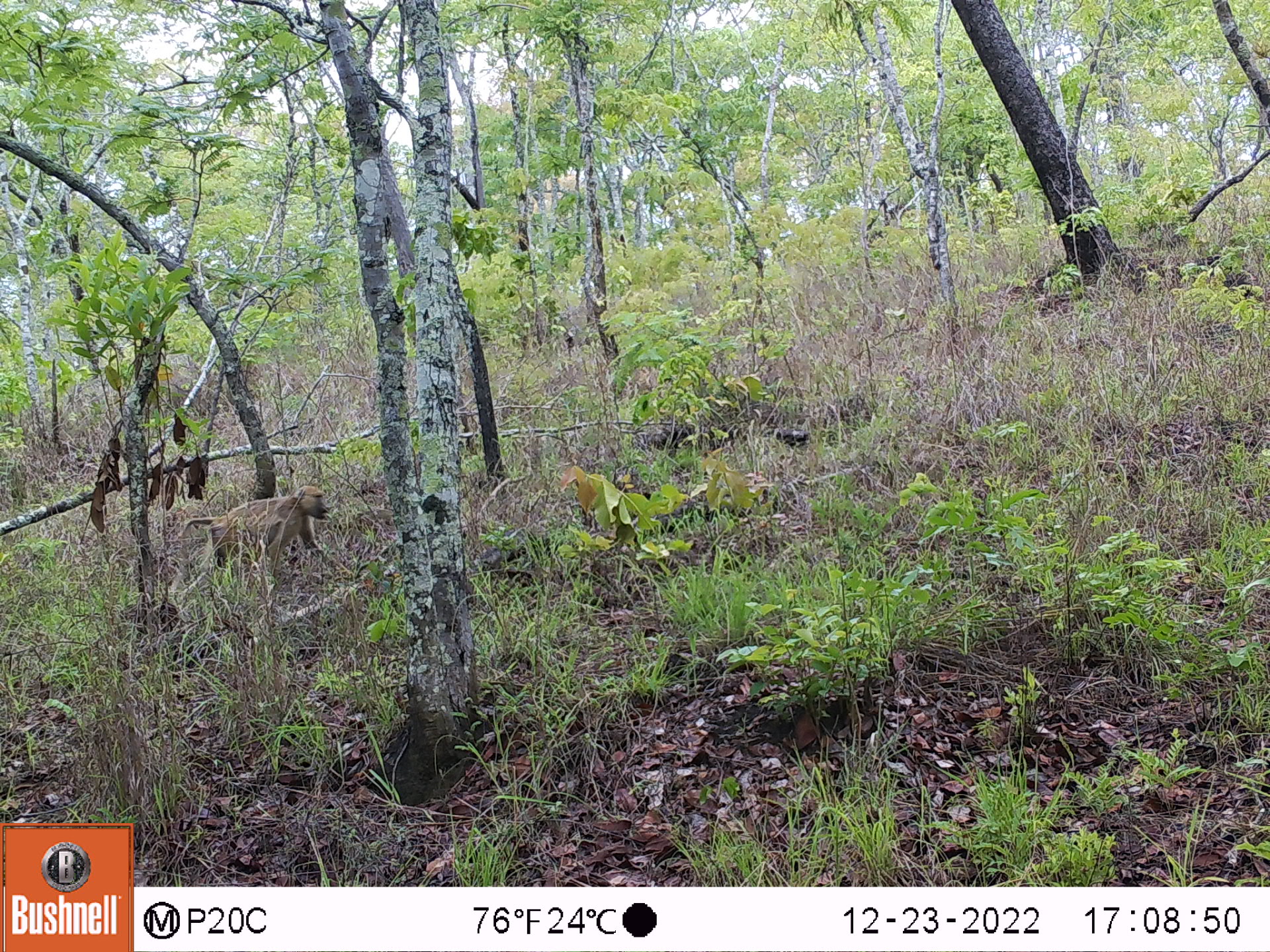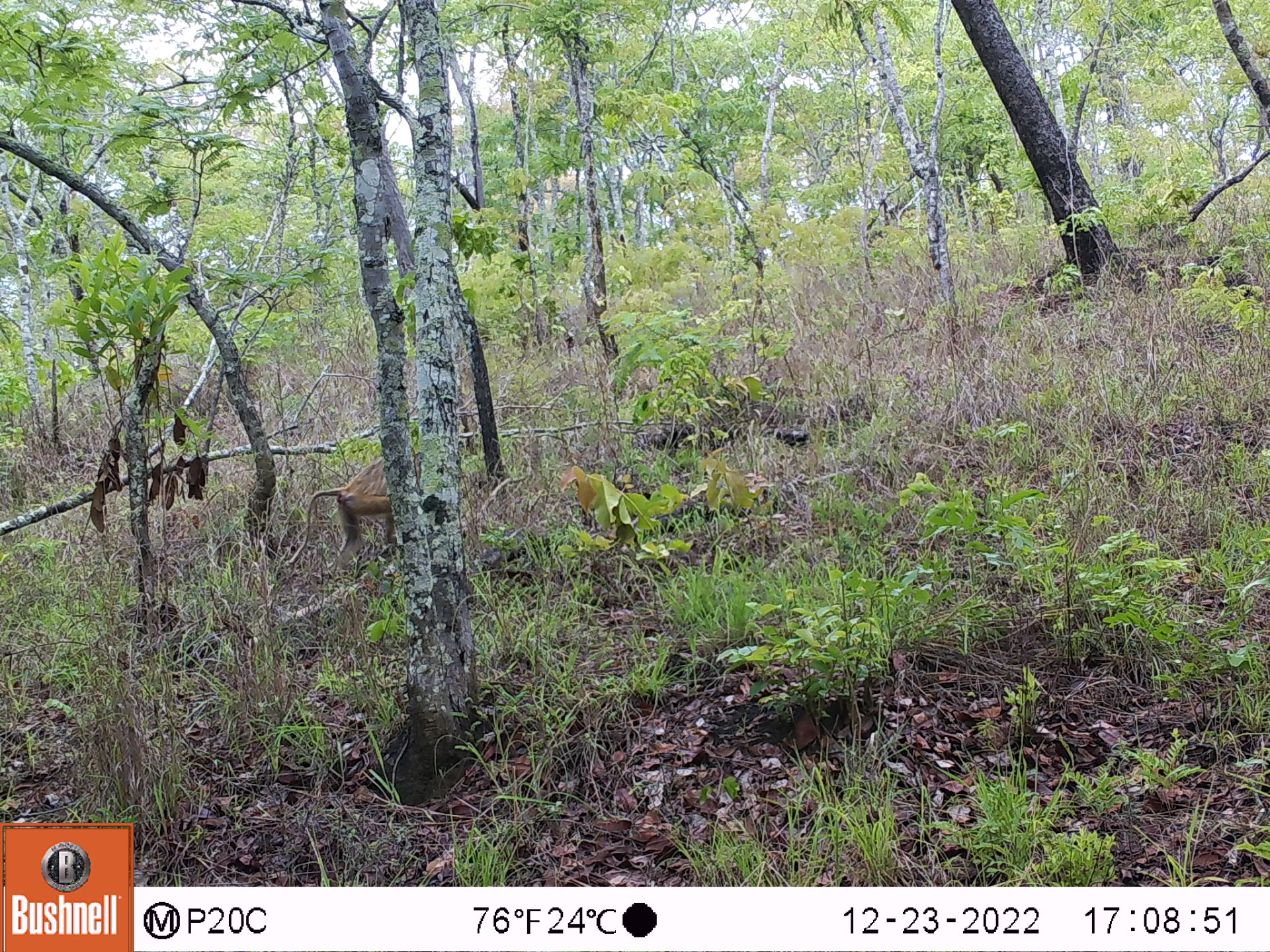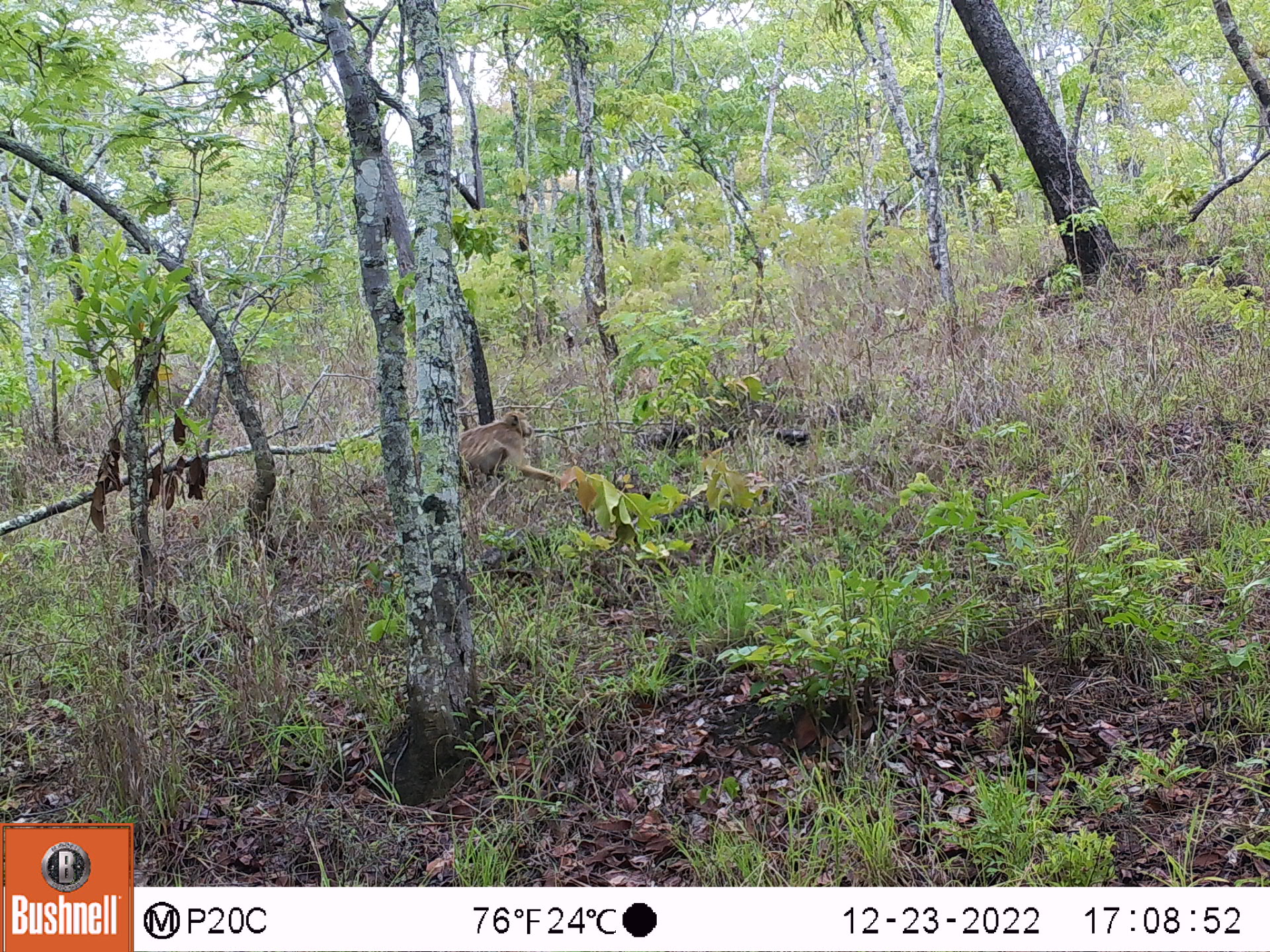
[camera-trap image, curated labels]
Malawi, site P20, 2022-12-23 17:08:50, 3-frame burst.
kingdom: Animalia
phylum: Chordata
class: Mammalia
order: Primates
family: Cercopithecidae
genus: Papio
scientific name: Papio cynocephalus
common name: yellow baboon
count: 1